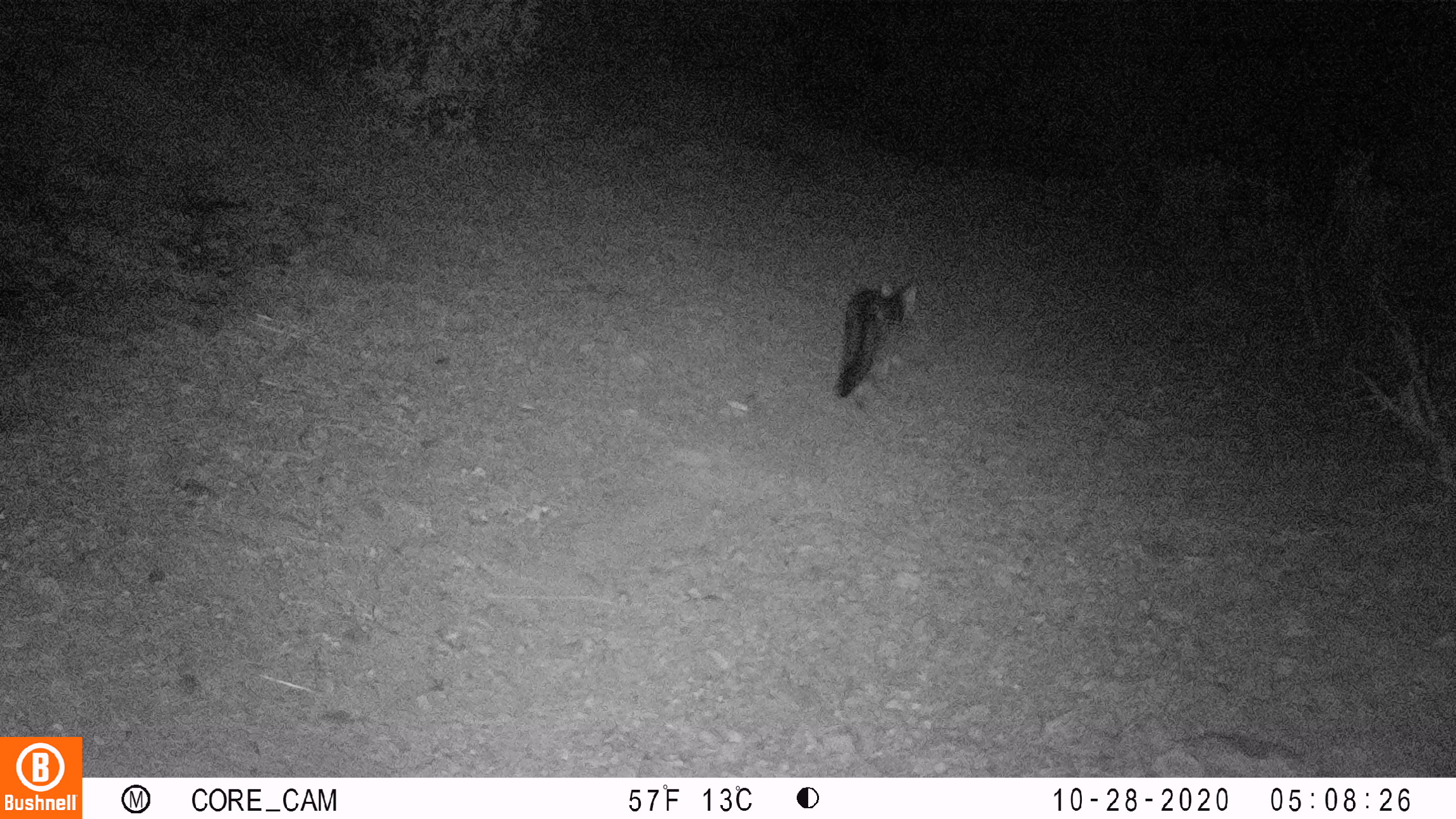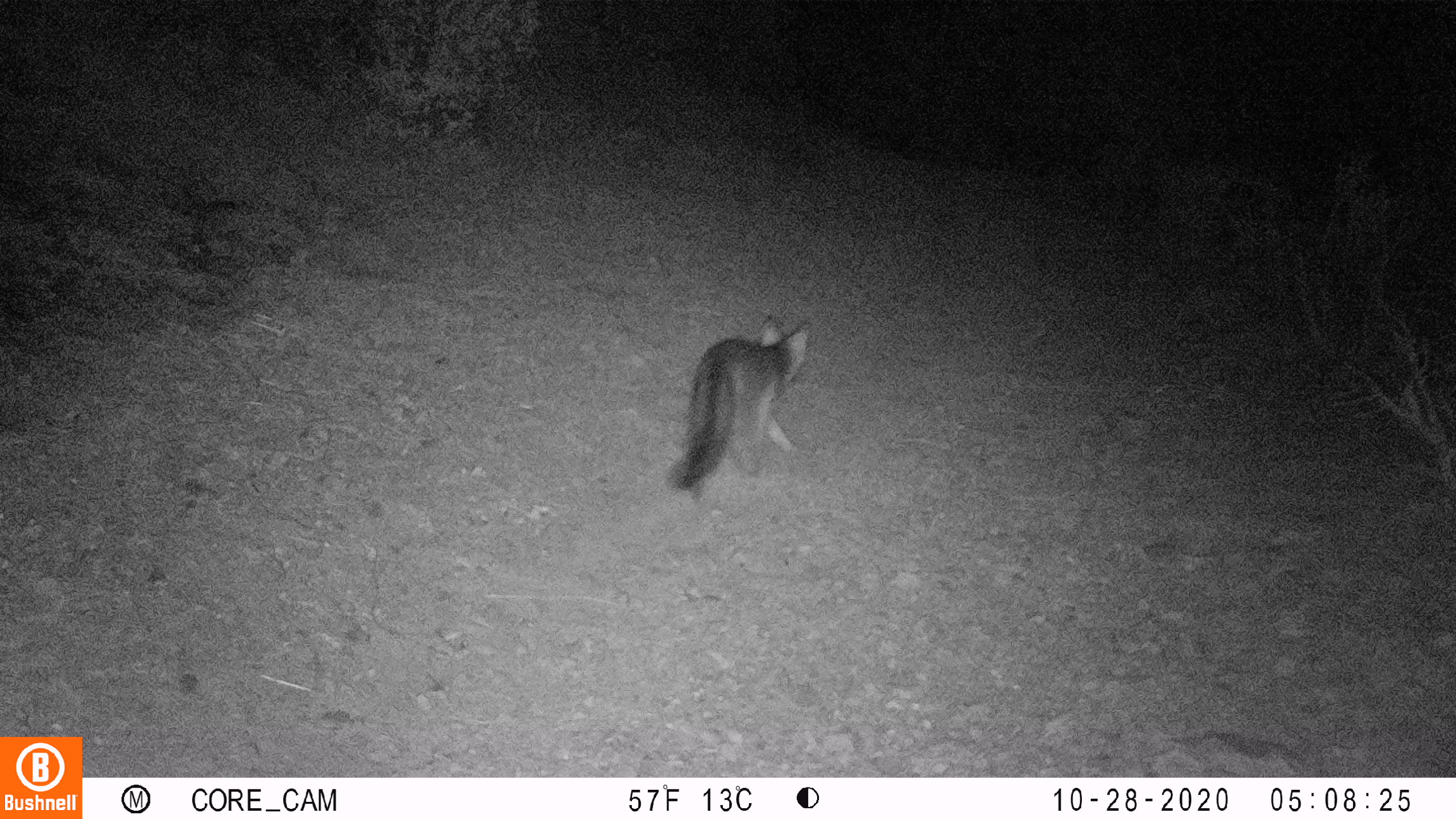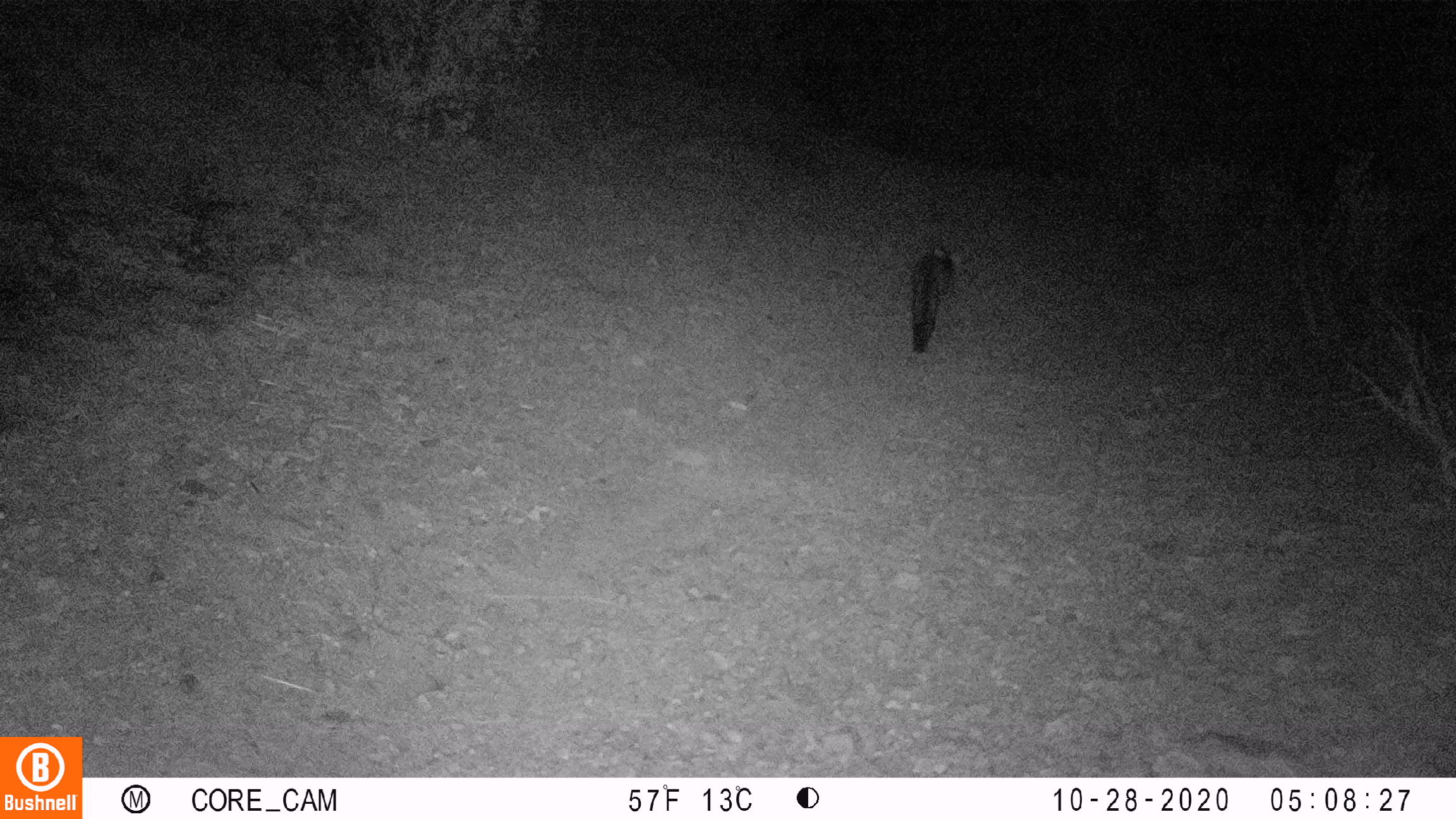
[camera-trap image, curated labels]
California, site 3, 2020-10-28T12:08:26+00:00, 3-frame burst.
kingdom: Animalia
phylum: Chordata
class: Mammalia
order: Carnivora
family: Canidae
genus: Urocyon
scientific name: Urocyon cinereoargenteus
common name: gray fox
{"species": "gray fox (Urocyon cinereoargenteus)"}